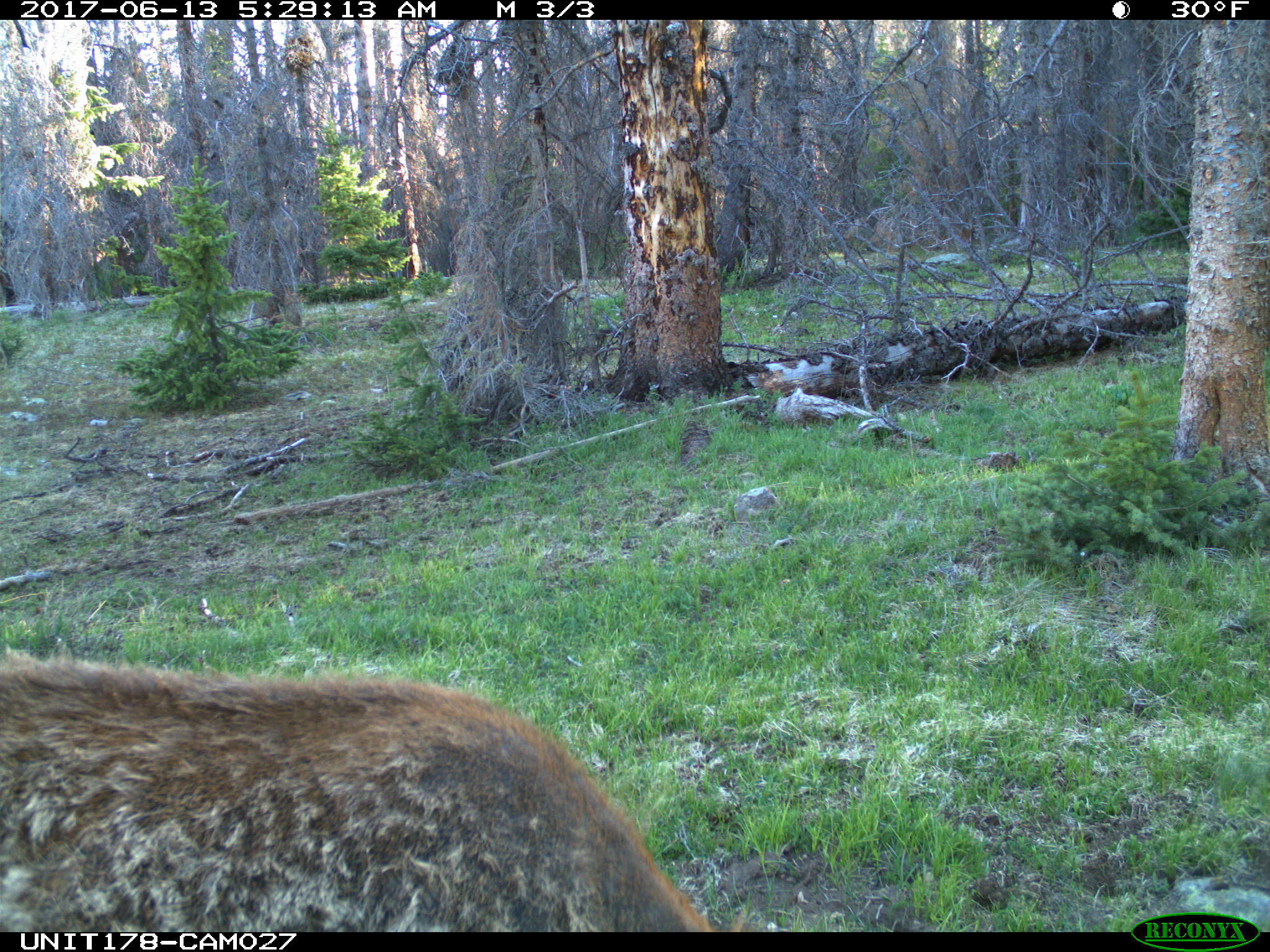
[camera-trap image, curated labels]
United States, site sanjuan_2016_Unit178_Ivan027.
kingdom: Animalia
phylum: Chordata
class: Mammalia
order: Artiodactyla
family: Cervidae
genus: Cervus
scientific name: Cervus elaphus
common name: red deer